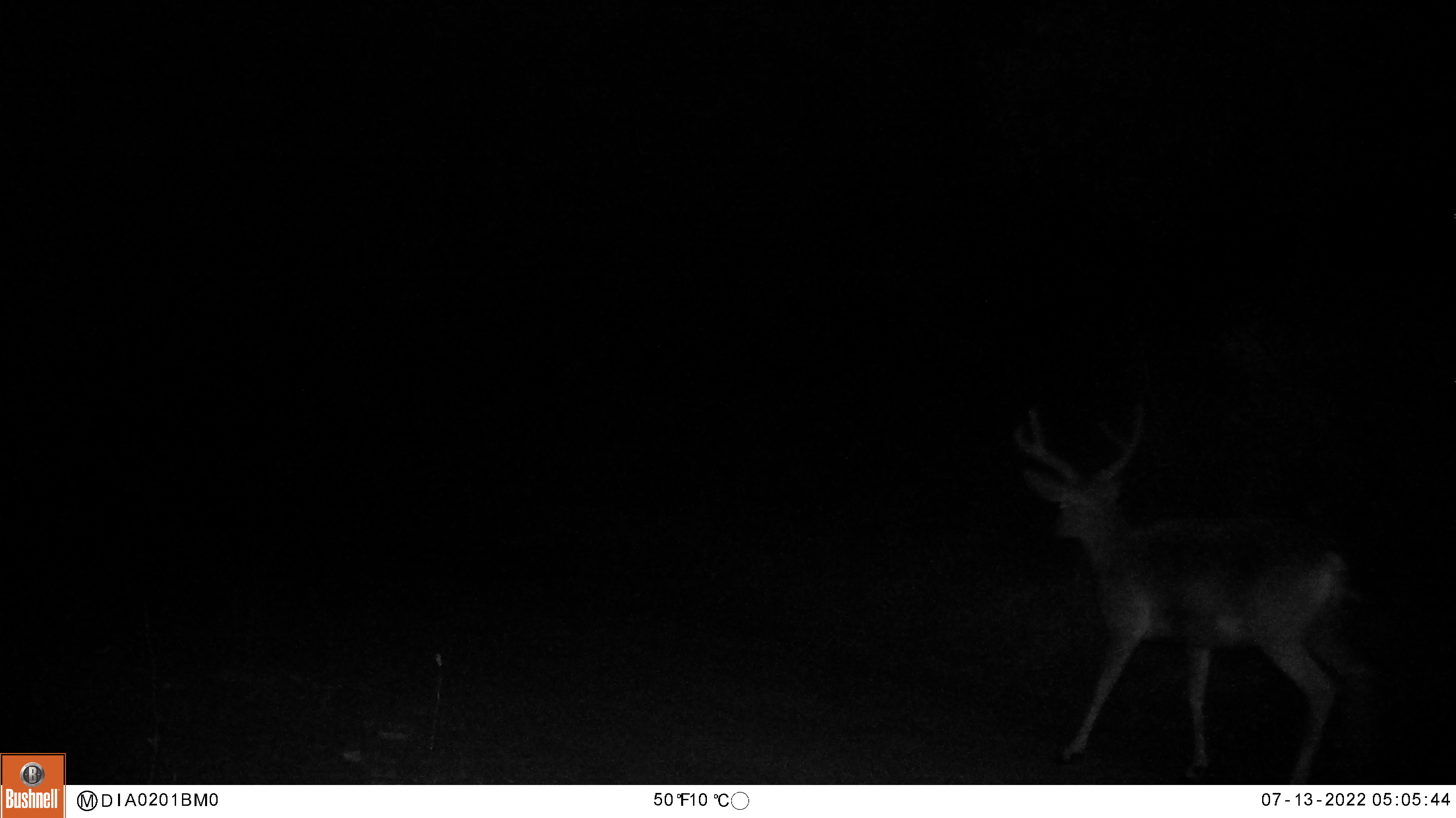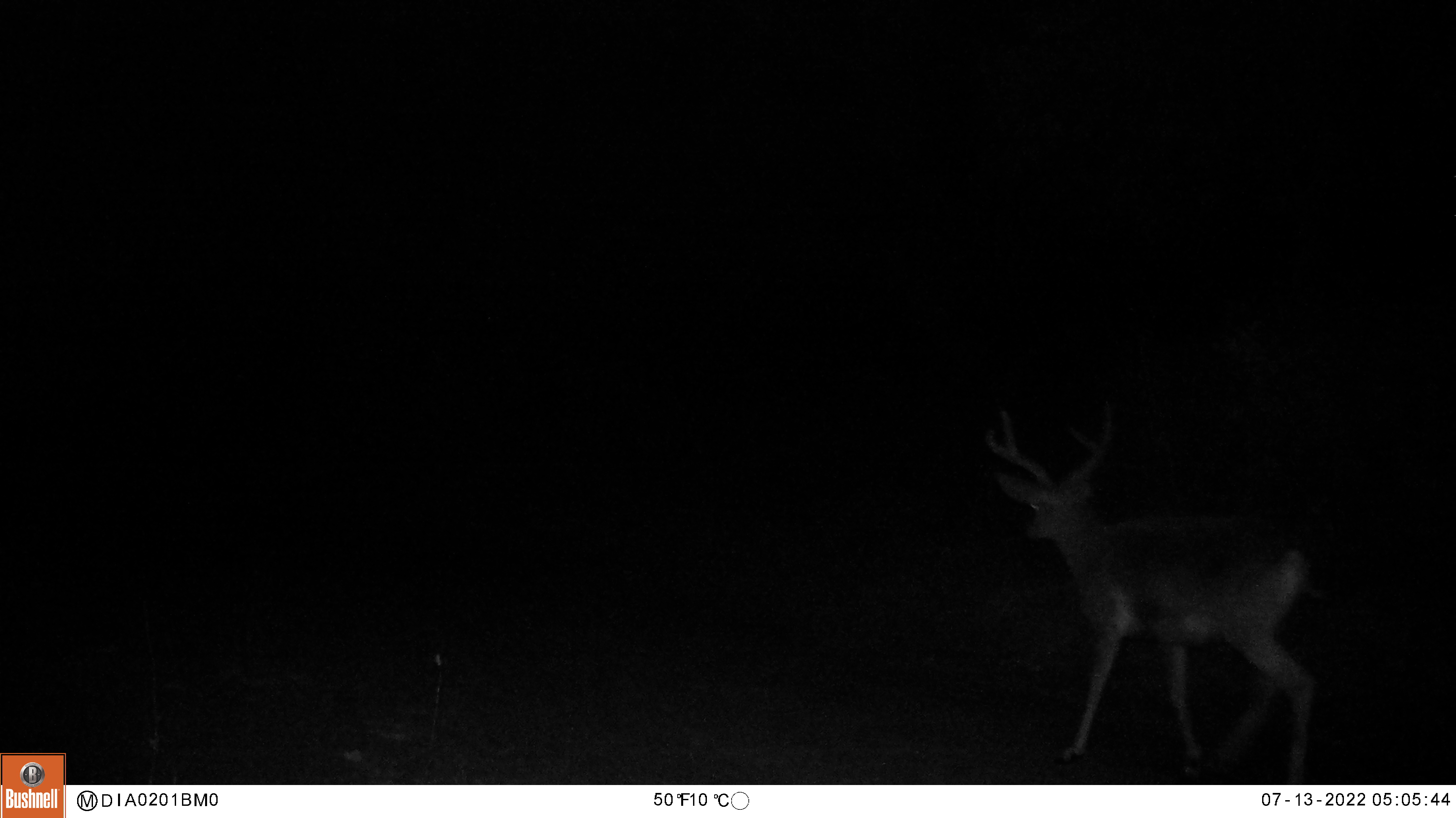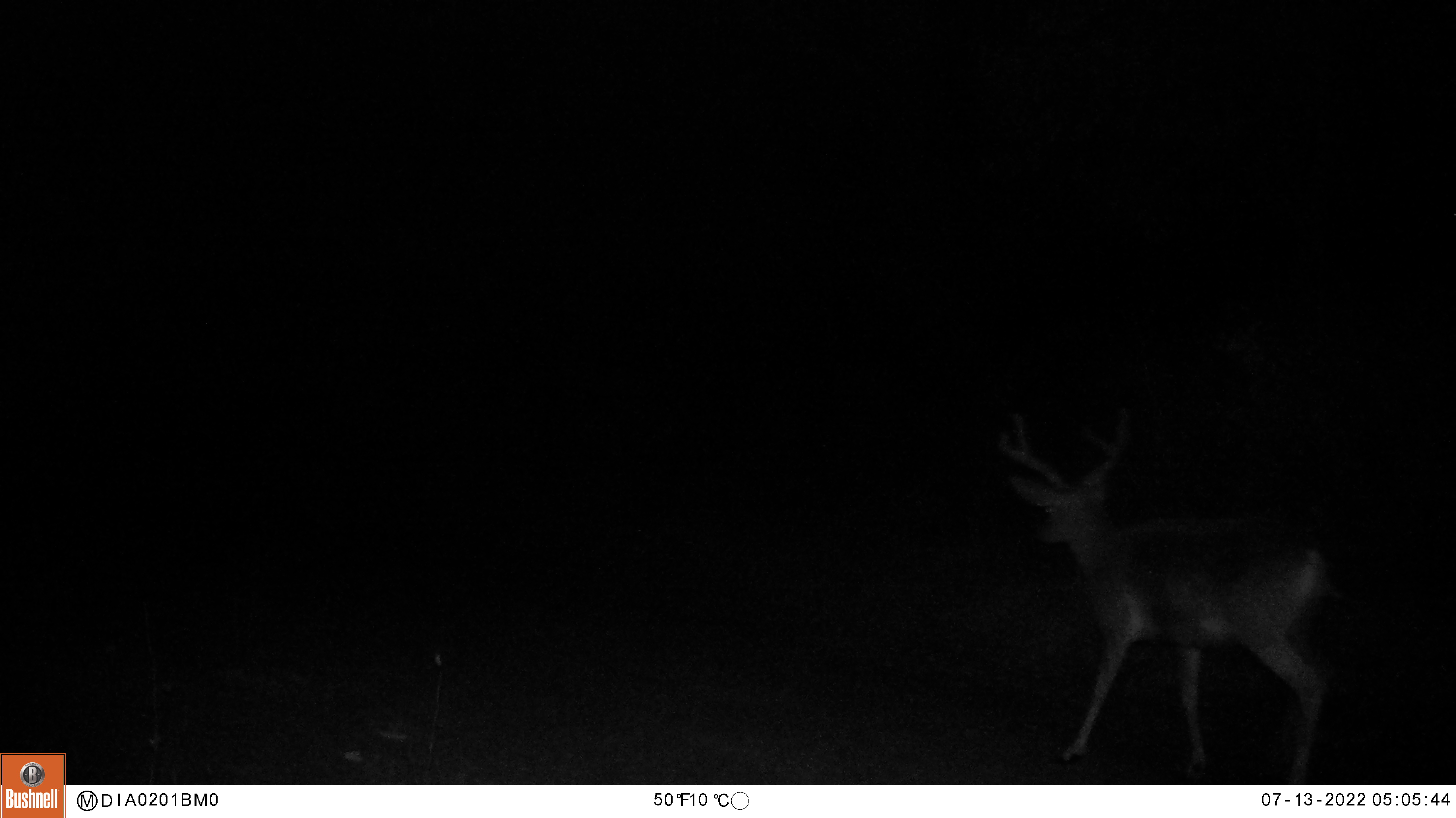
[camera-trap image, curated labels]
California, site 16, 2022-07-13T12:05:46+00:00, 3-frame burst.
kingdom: Animalia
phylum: Chordata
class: Mammalia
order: Artiodactyla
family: Cervidae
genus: Odocoileus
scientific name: Odocoileus hemionus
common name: mule deer